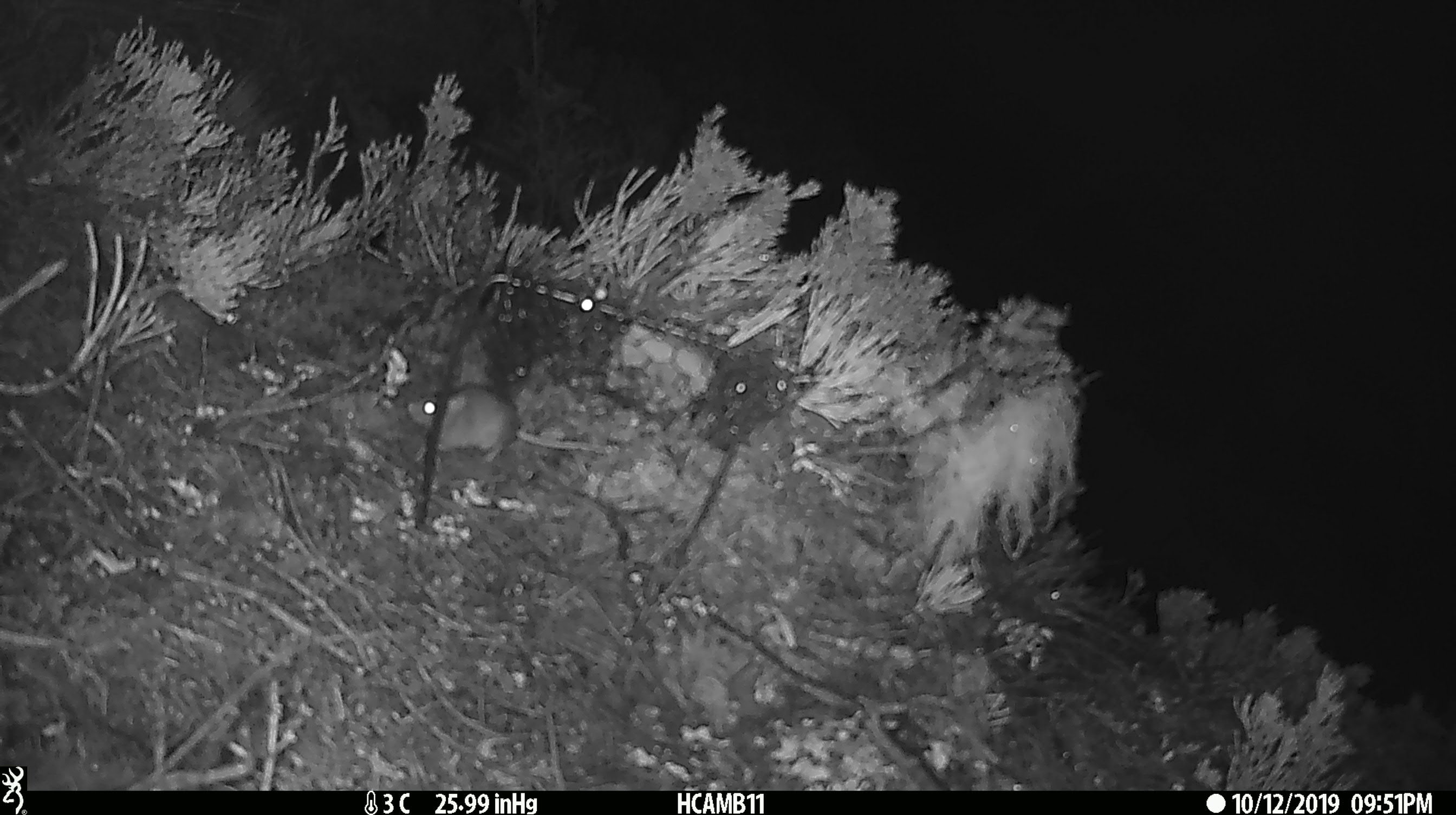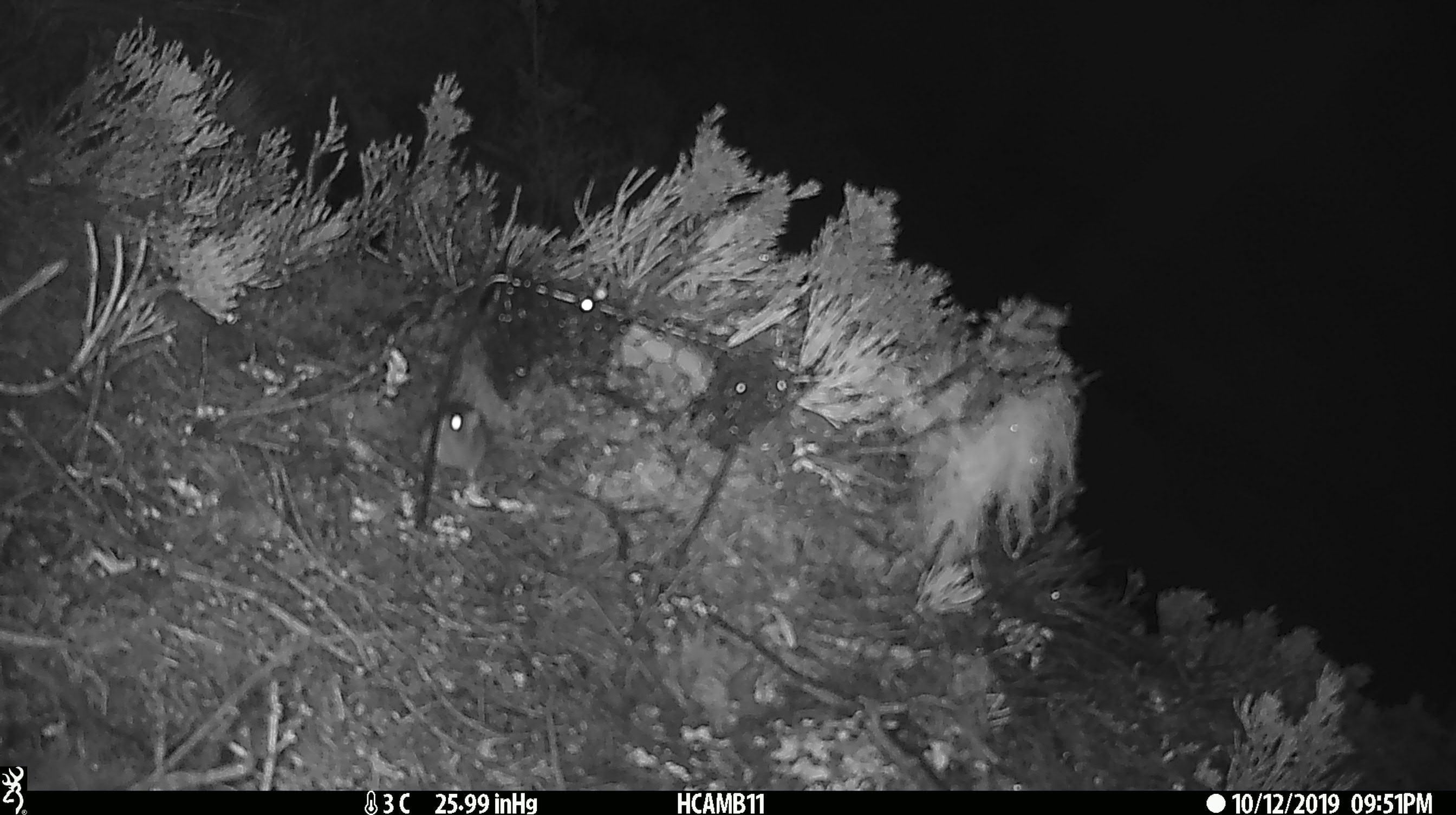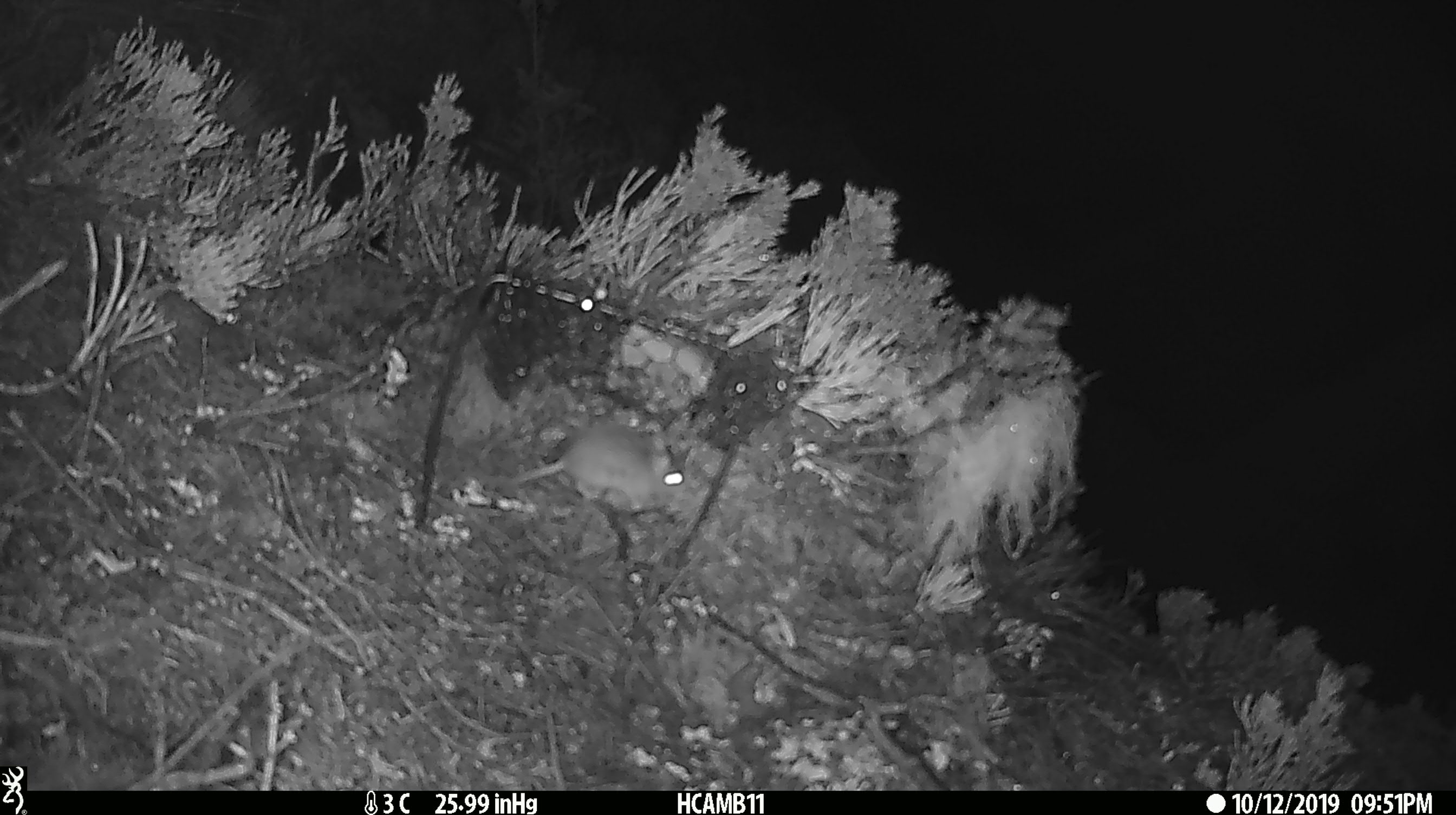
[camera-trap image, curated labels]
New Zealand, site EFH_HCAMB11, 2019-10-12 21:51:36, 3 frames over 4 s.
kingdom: Animalia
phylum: Chordata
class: Mammalia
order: Rodentia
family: Muridae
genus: Mus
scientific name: Mus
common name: mouse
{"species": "mouse (Mus)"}